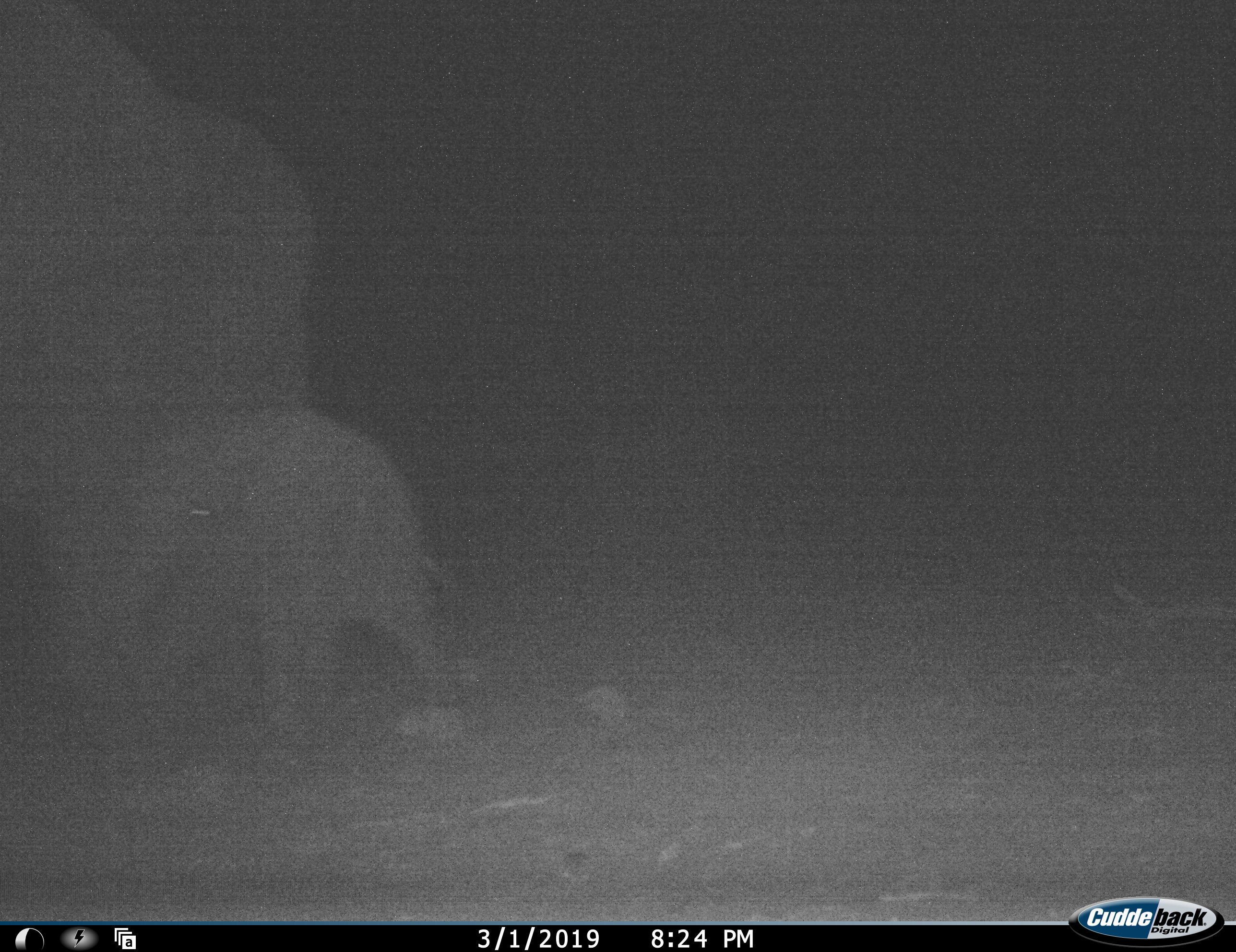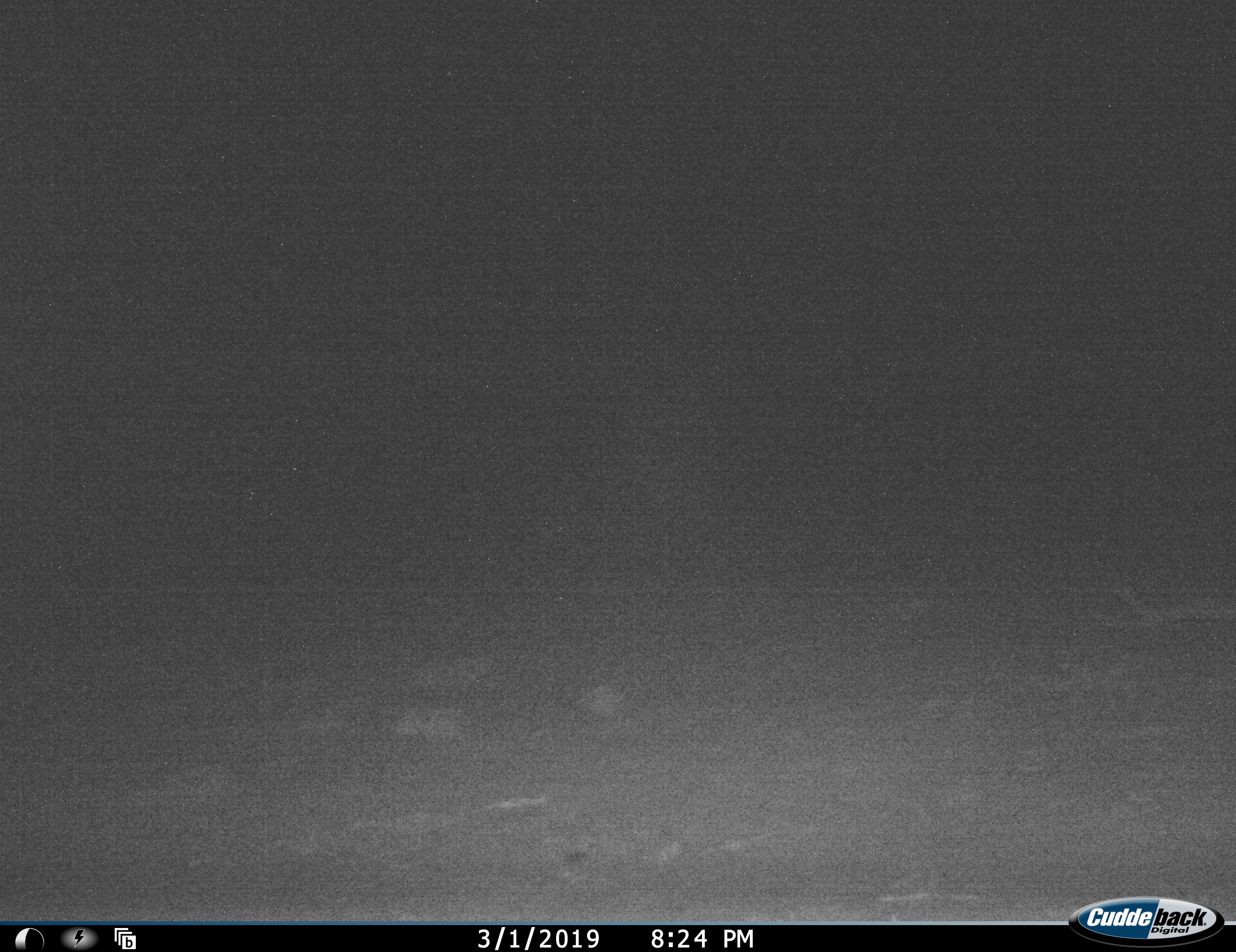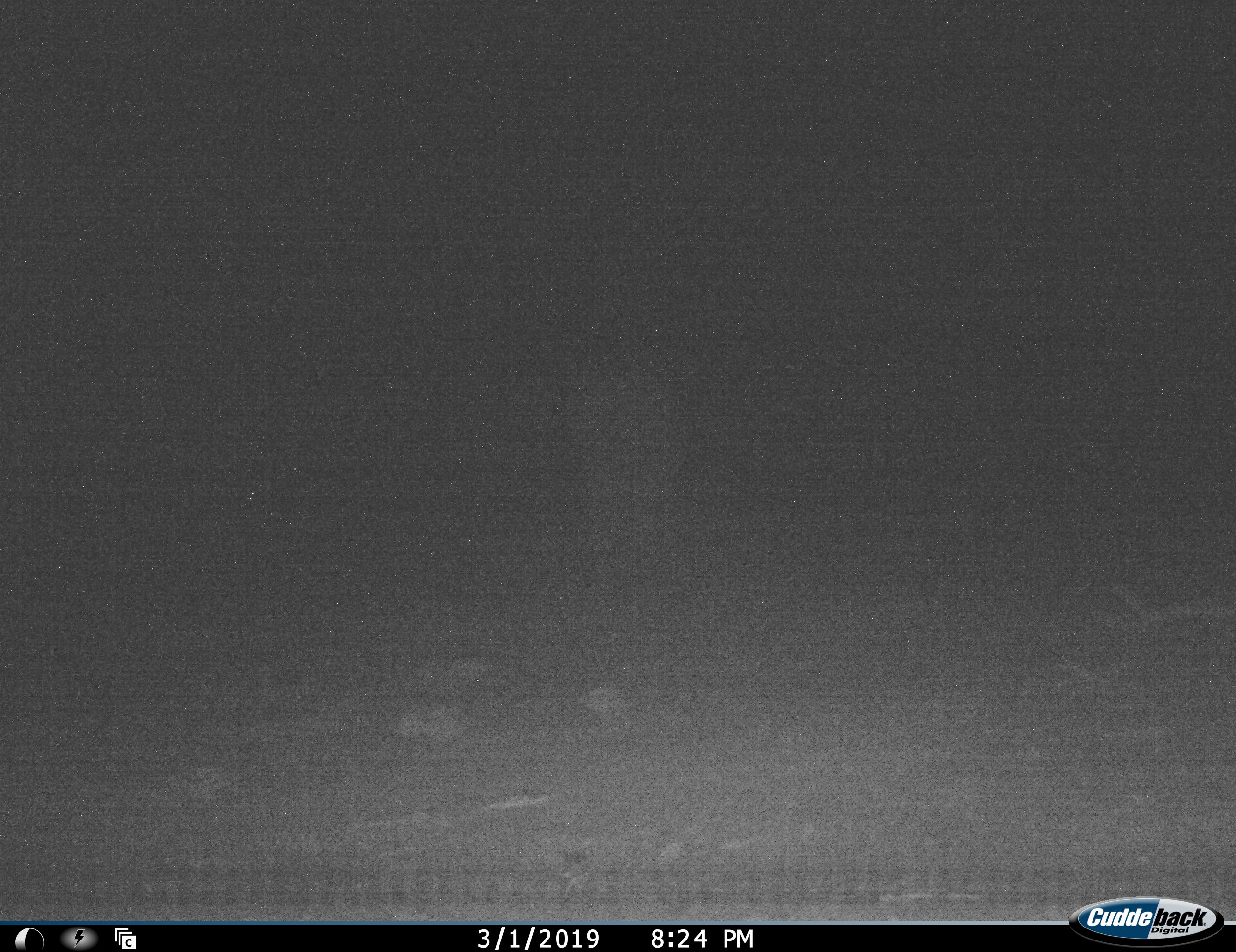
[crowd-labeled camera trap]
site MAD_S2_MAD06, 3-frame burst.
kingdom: Animalia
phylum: Chordata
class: Mammalia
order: Proboscidea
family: Elephantidae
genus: Loxodonta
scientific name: Loxodonta africana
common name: african bush elephant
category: elephant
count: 2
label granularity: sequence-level